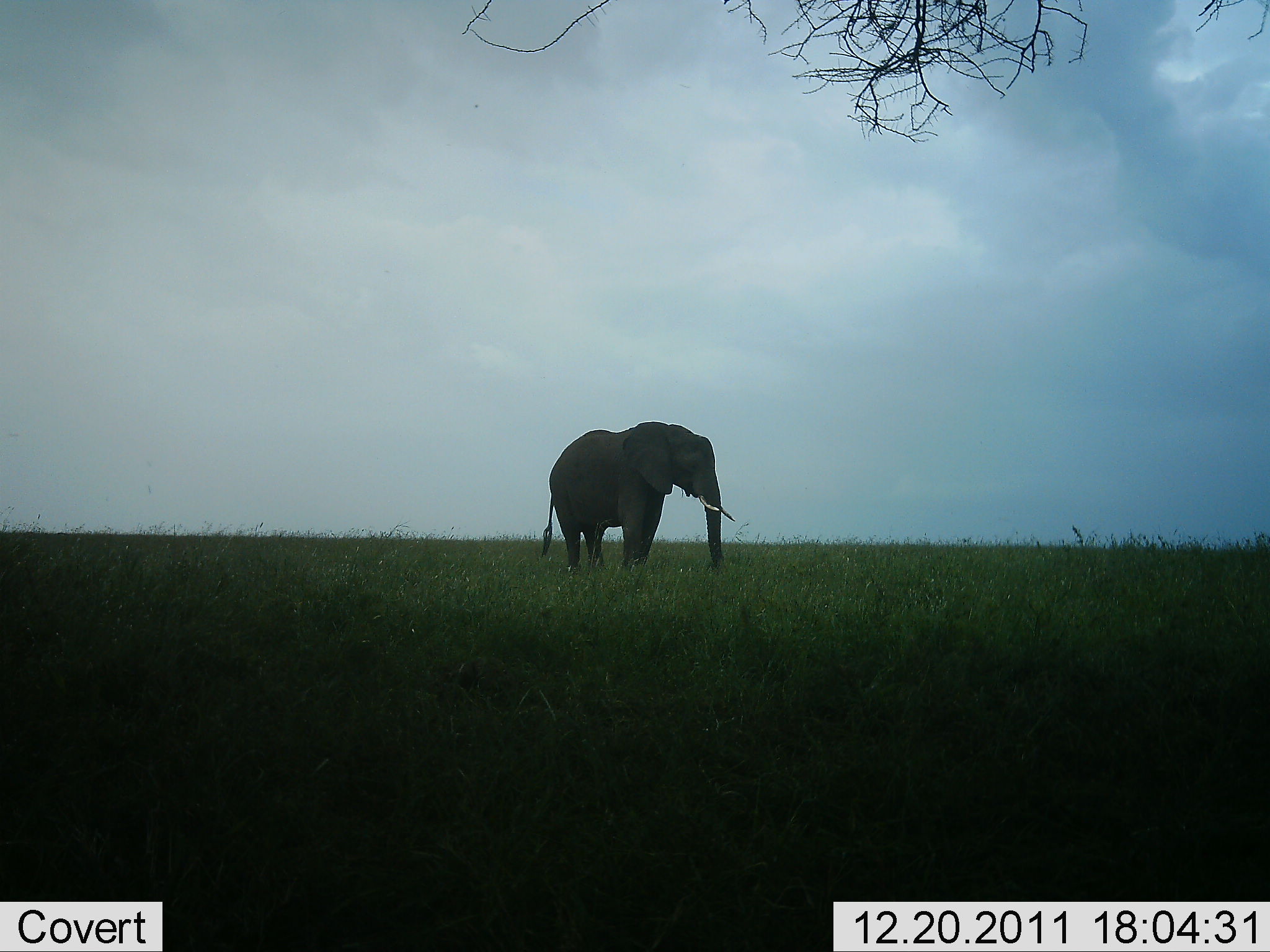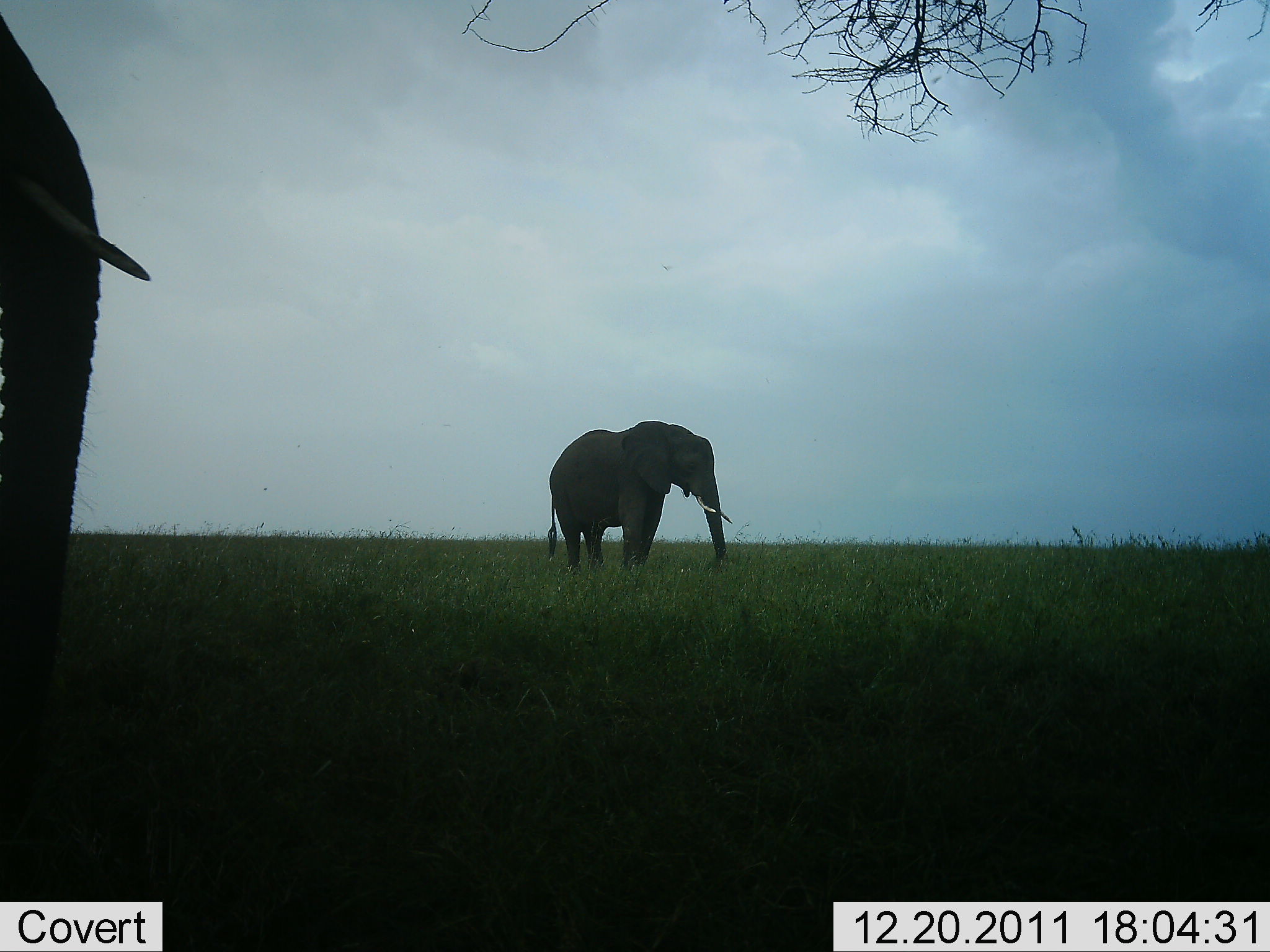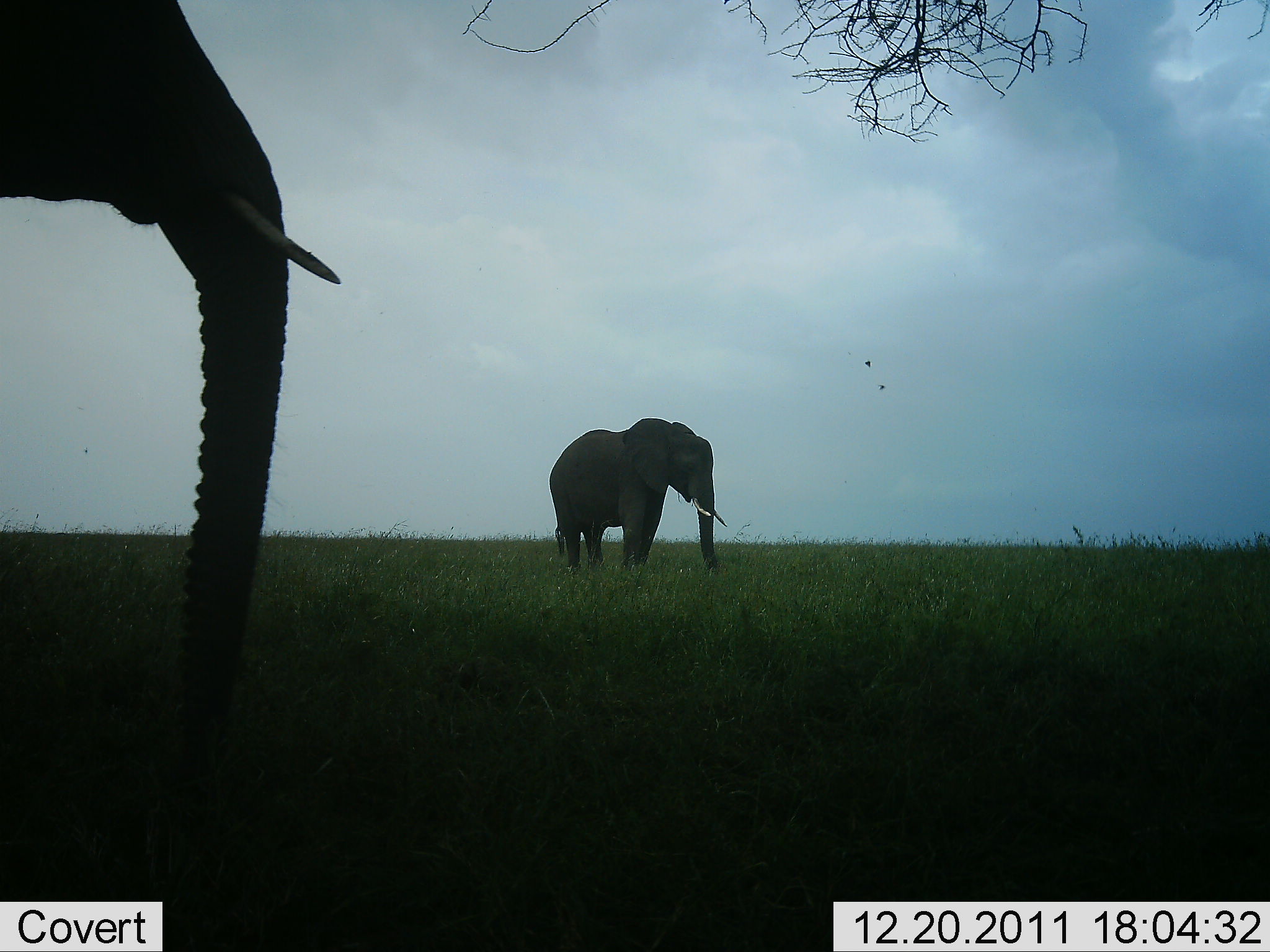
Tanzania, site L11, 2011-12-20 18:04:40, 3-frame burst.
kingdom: Animalia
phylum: Chordata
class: Mammalia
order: Proboscidea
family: Elephantidae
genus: Loxodonta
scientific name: Loxodonta africana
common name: african bush elephant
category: elephant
Elephant (african bush elephant) (Loxodonta africana), count 2. Behavior (volunteer vote fractions): standing 92%, resting 0%, moving 50%, interacting 0%. Young present (vote fraction): 0%. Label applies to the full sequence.